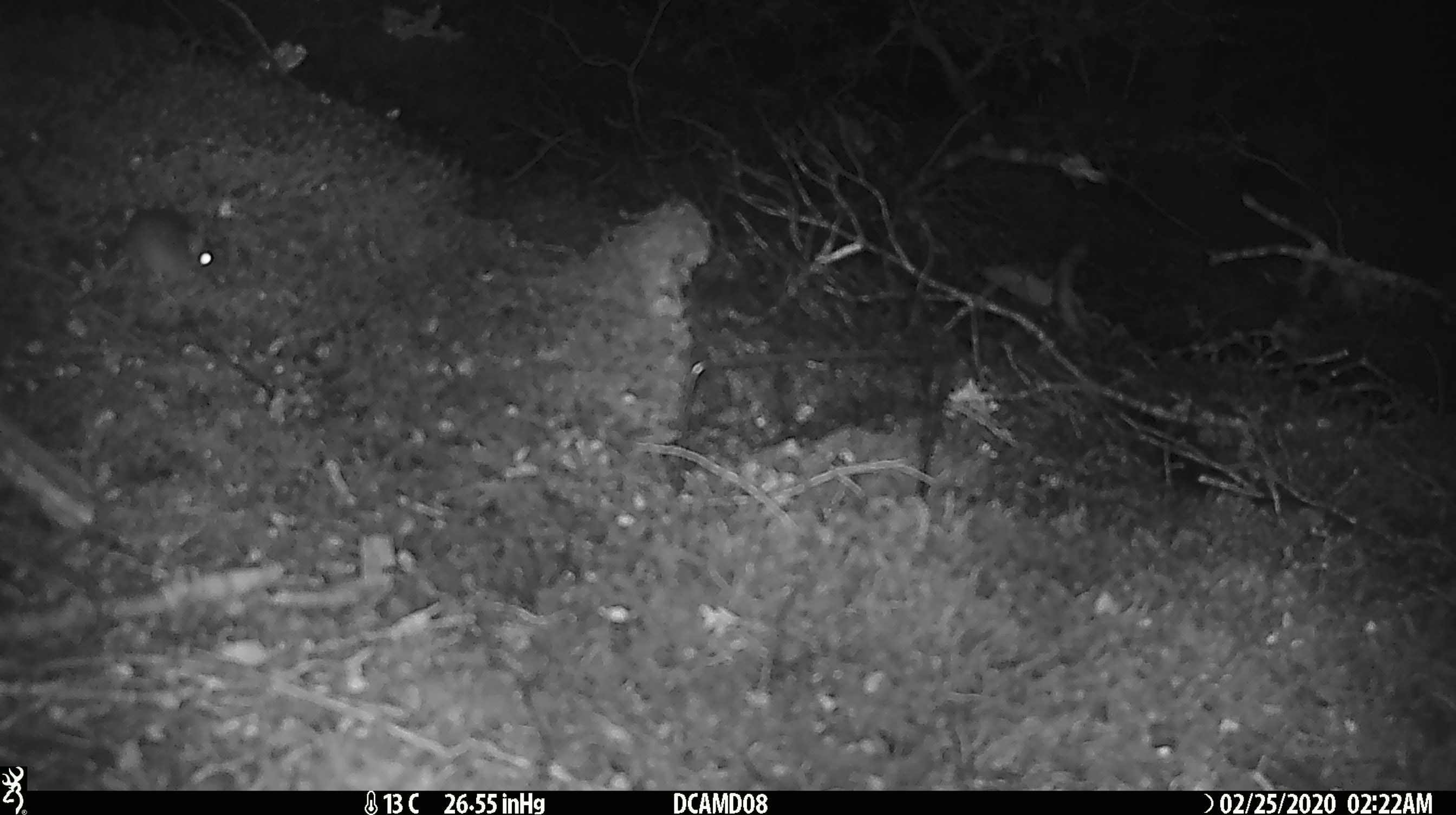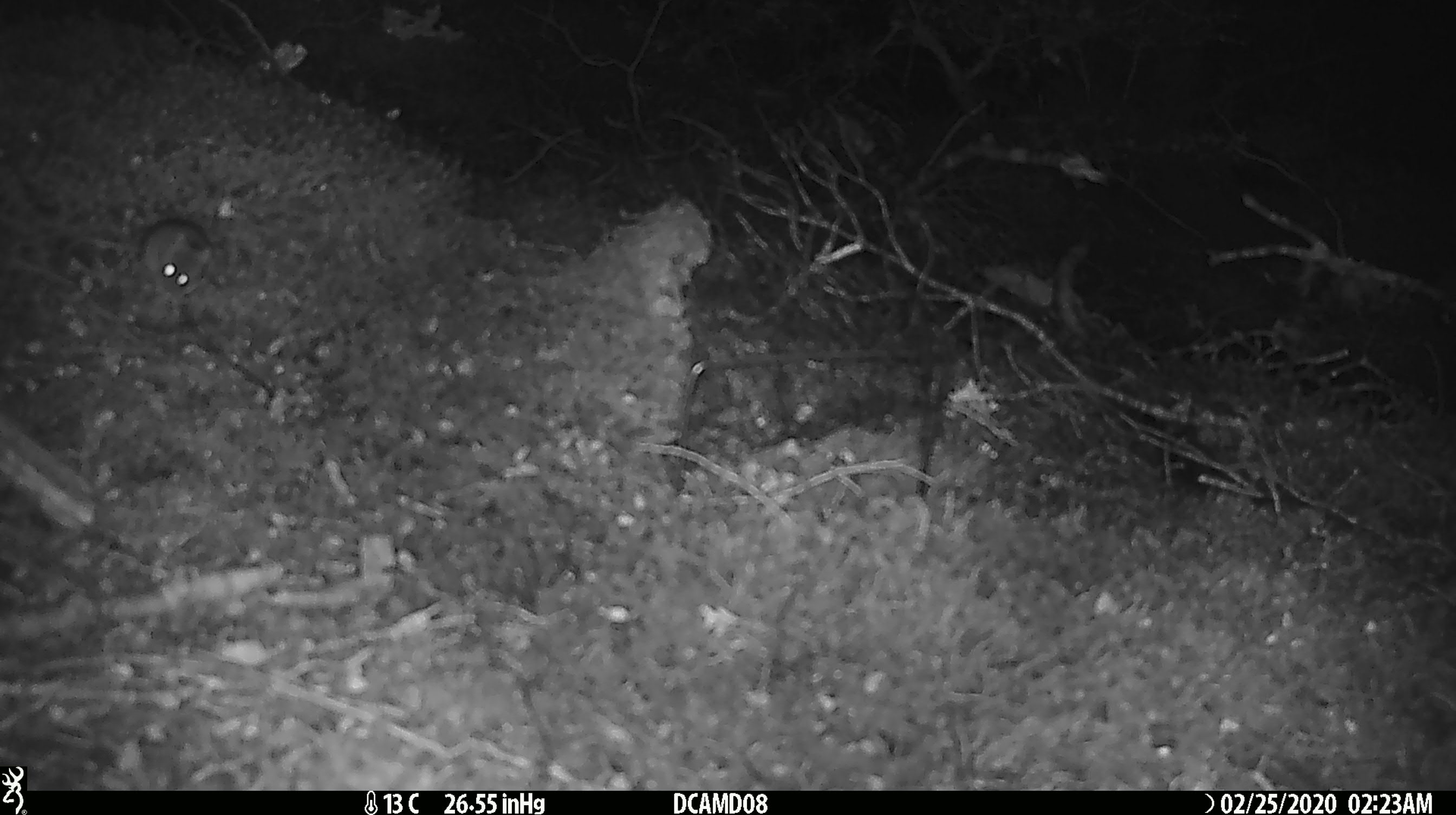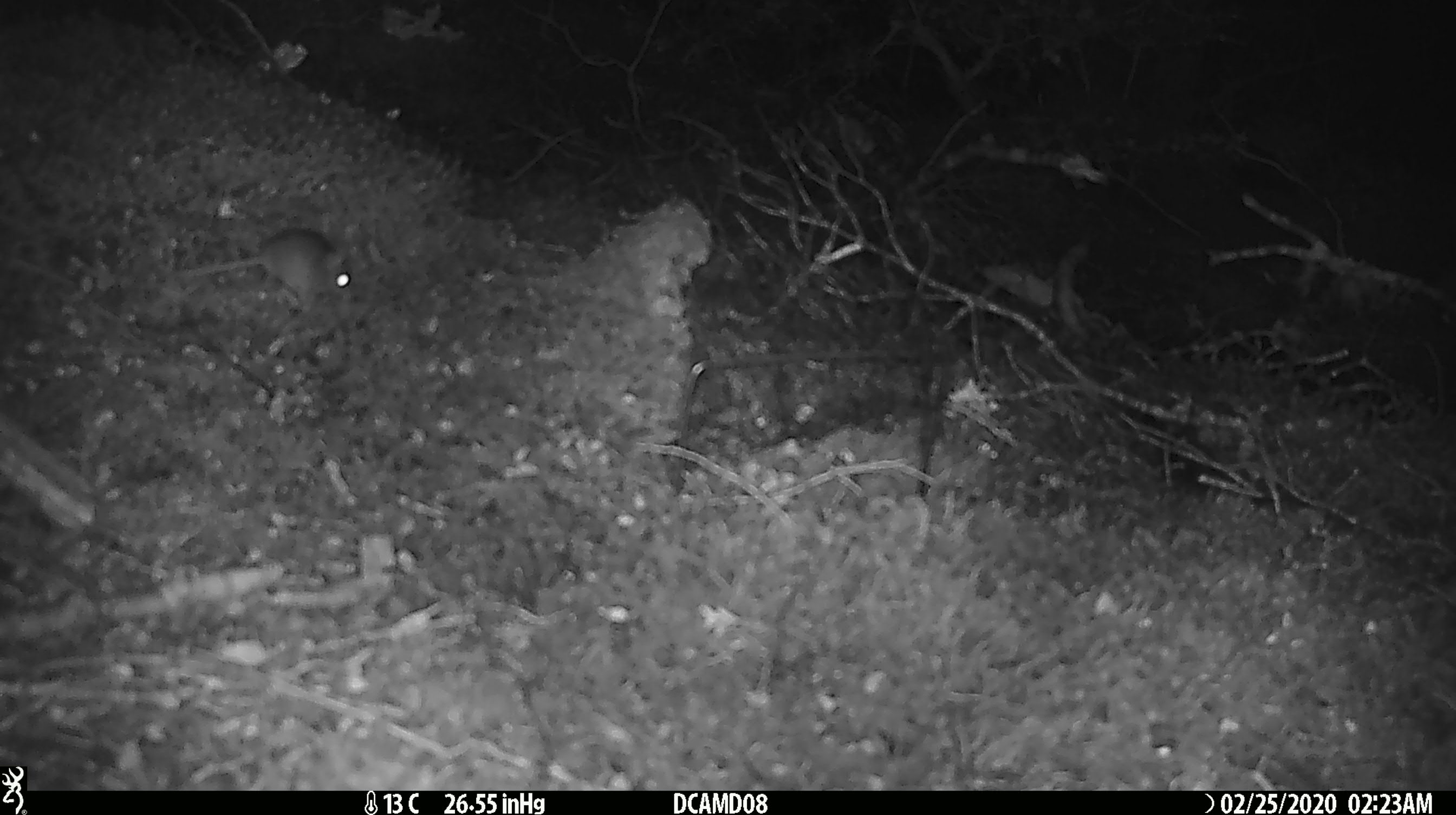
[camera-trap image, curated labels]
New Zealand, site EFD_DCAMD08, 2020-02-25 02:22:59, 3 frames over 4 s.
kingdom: Animalia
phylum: Chordata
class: Mammalia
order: Rodentia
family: Muridae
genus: Mus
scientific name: Mus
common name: mouse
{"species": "mouse (Mus)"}